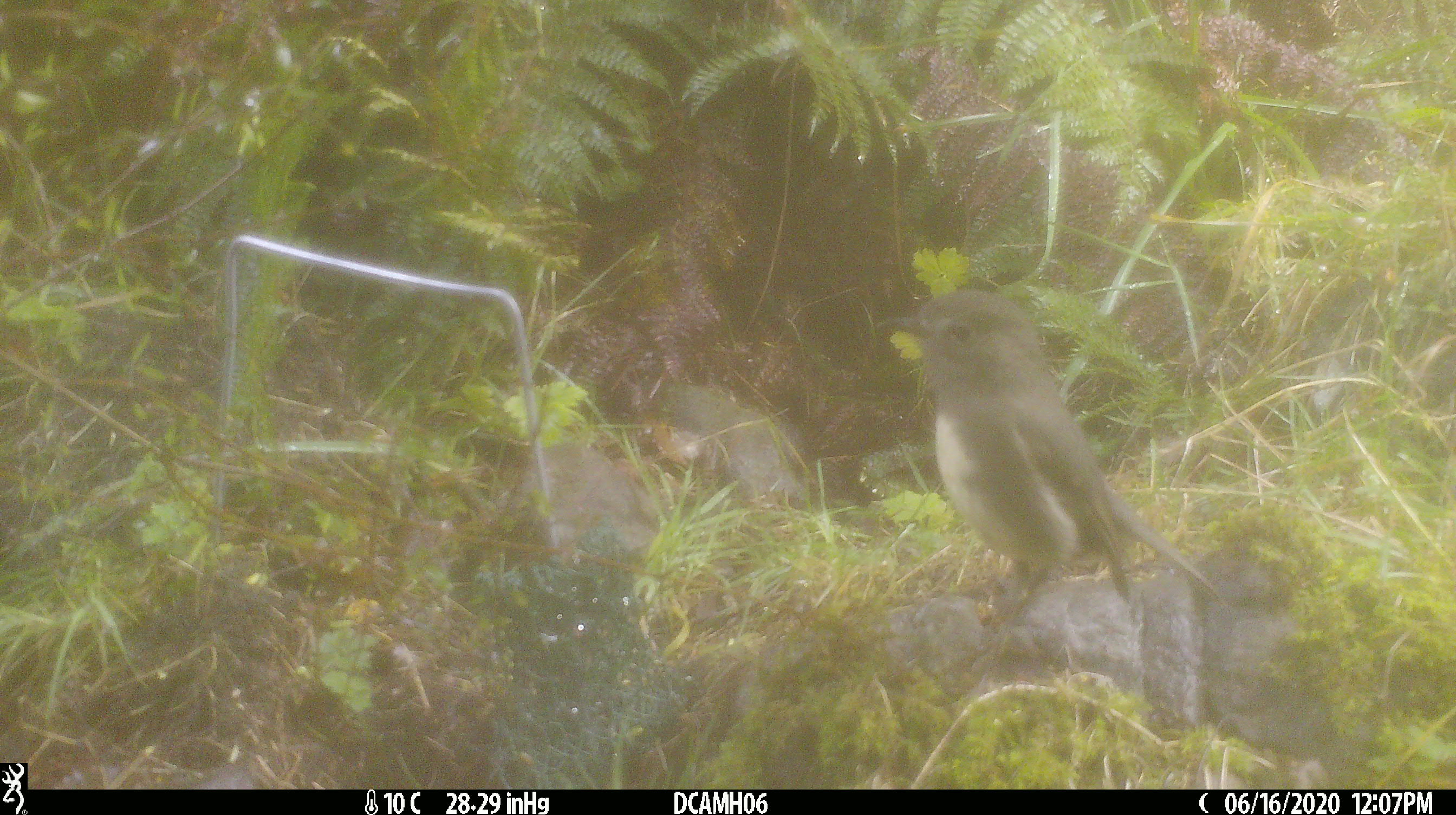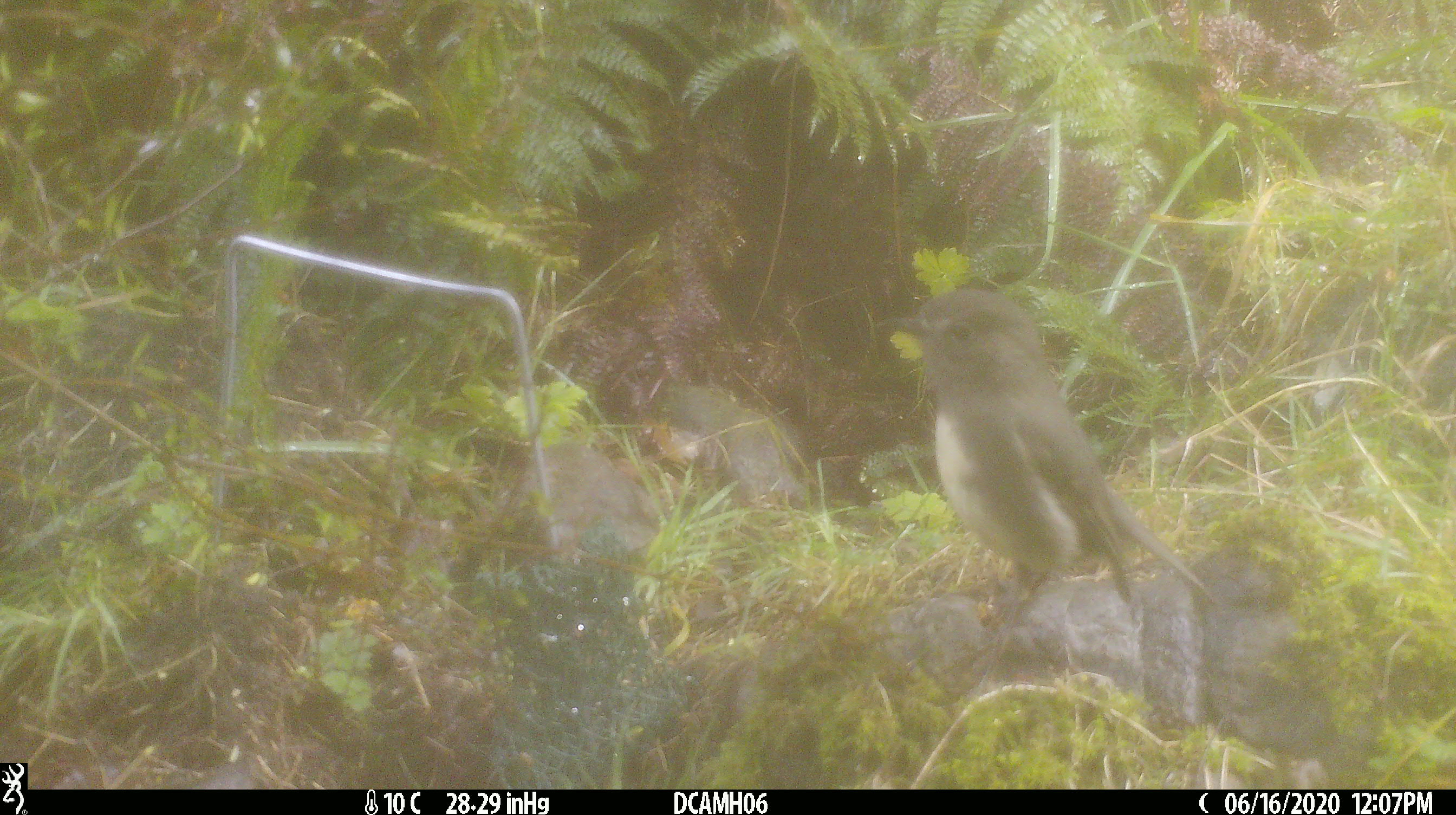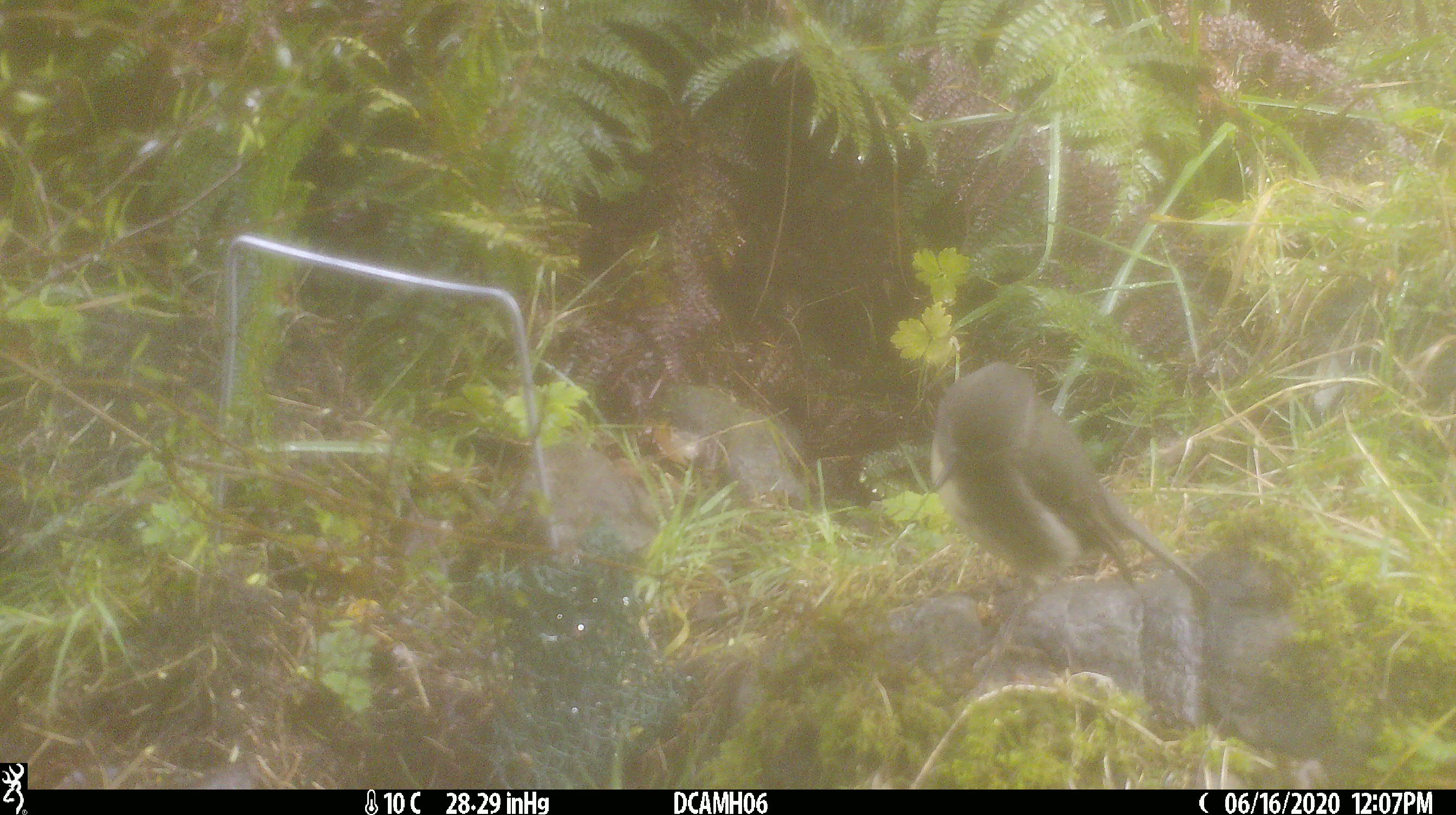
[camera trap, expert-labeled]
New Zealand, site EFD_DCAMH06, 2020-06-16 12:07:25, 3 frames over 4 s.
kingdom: Animalia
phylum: Chordata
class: Aves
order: Passeriformes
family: Petroicidae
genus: Petroica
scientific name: Petroica australis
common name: new zealand robin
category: robin